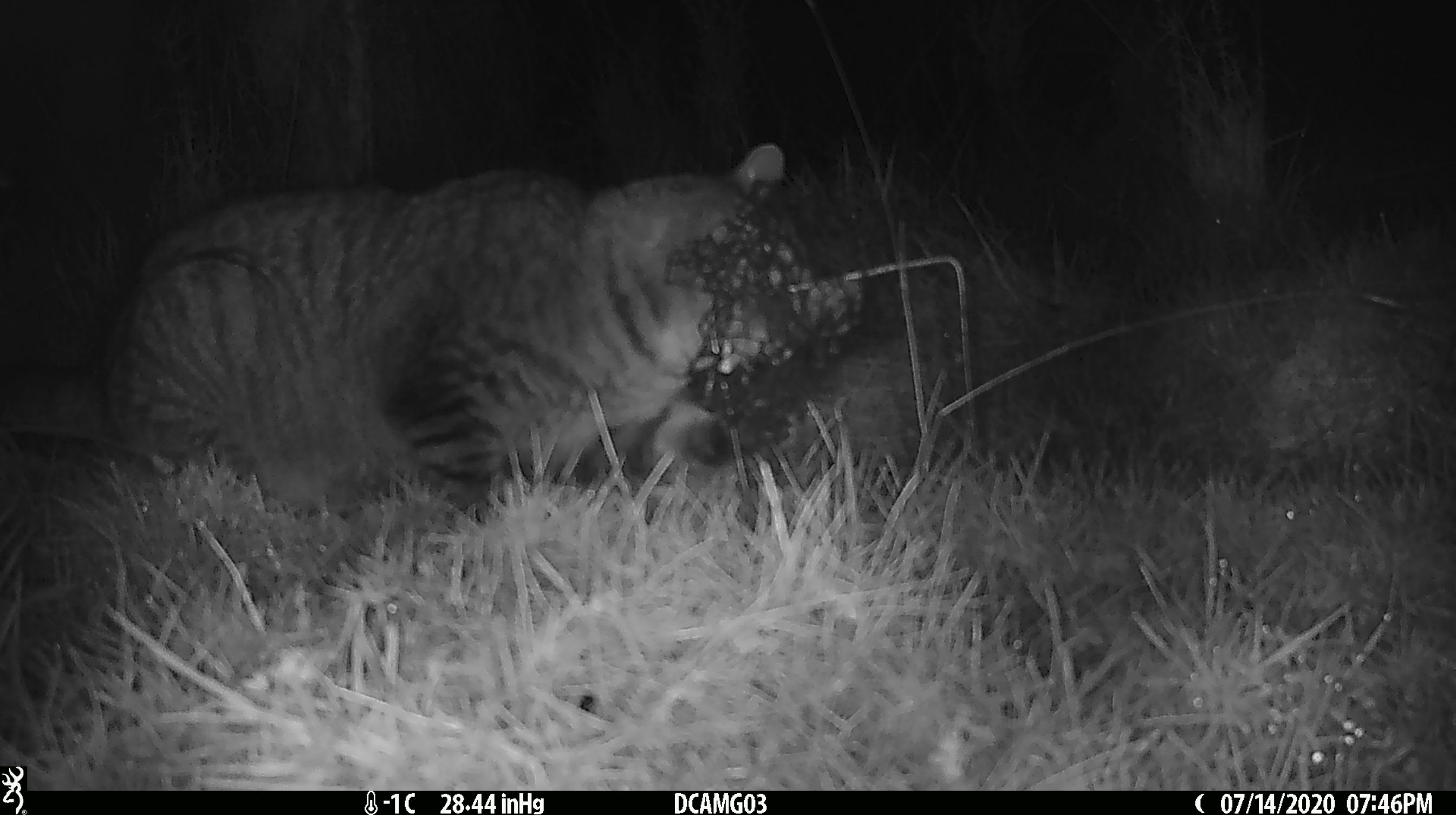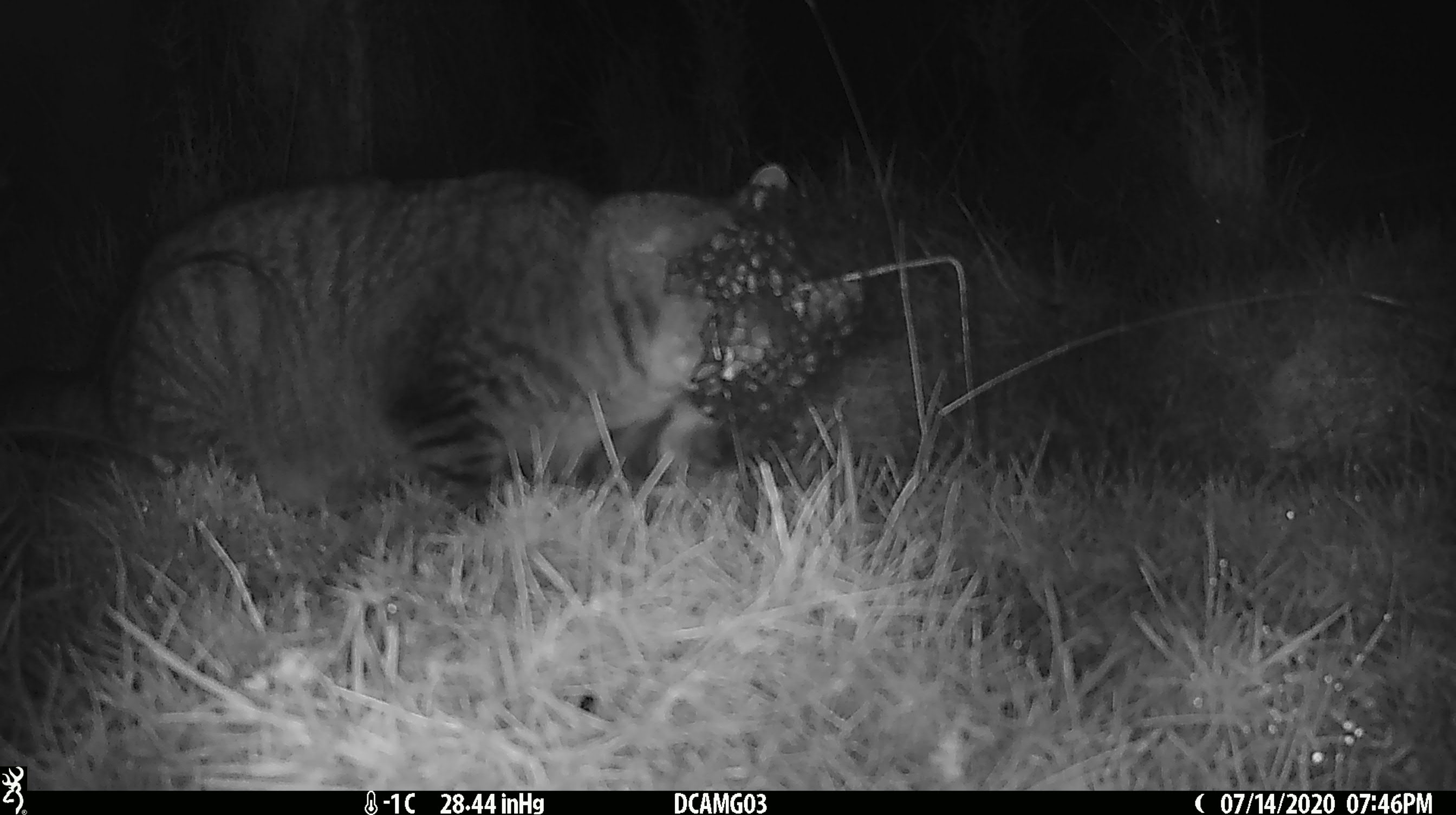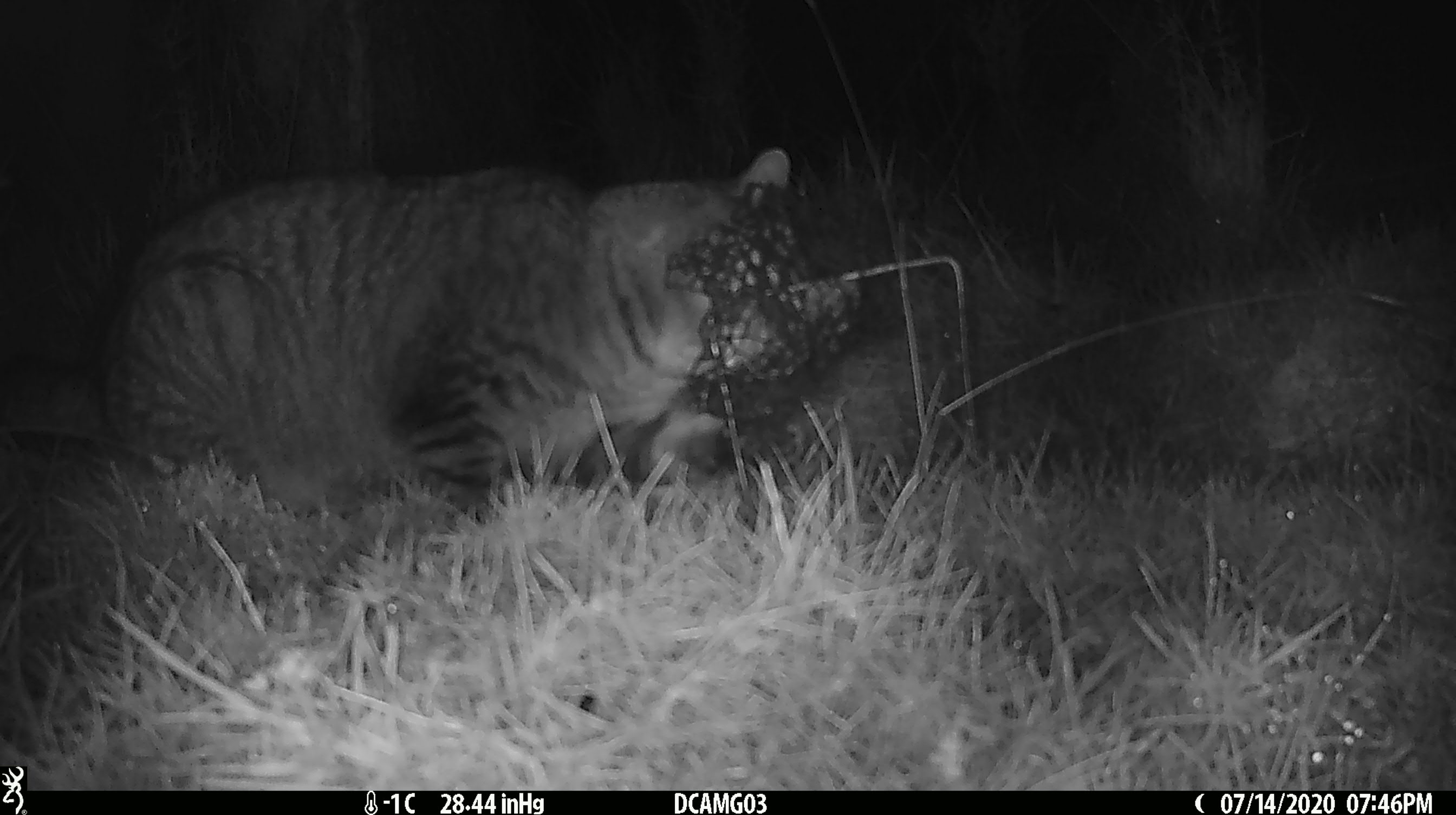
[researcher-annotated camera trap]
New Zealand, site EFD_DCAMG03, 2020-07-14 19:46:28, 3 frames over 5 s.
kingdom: Animalia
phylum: Chordata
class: Mammalia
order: Carnivora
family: Felidae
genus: Felis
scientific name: Felis catus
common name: domestic cat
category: cat